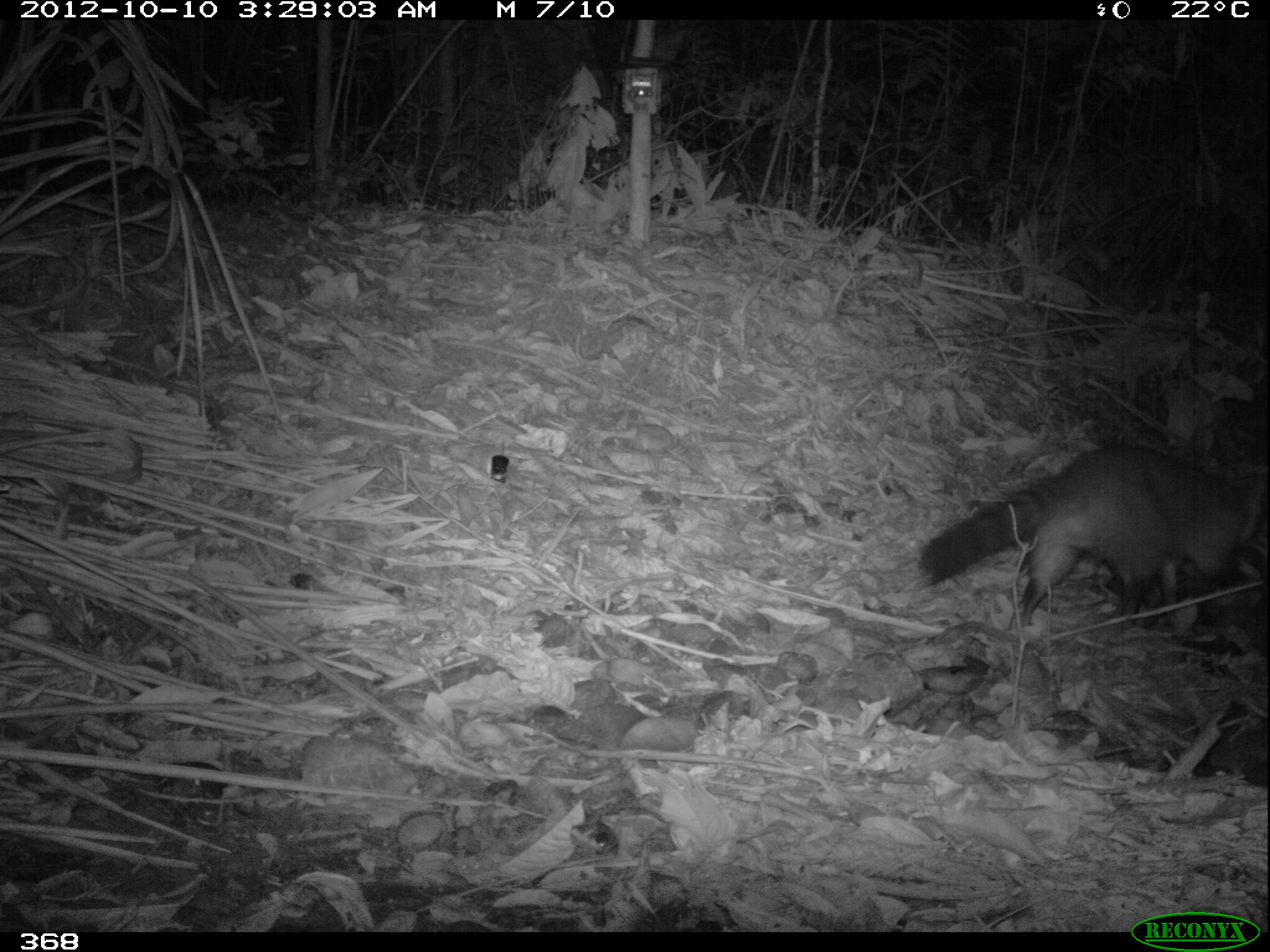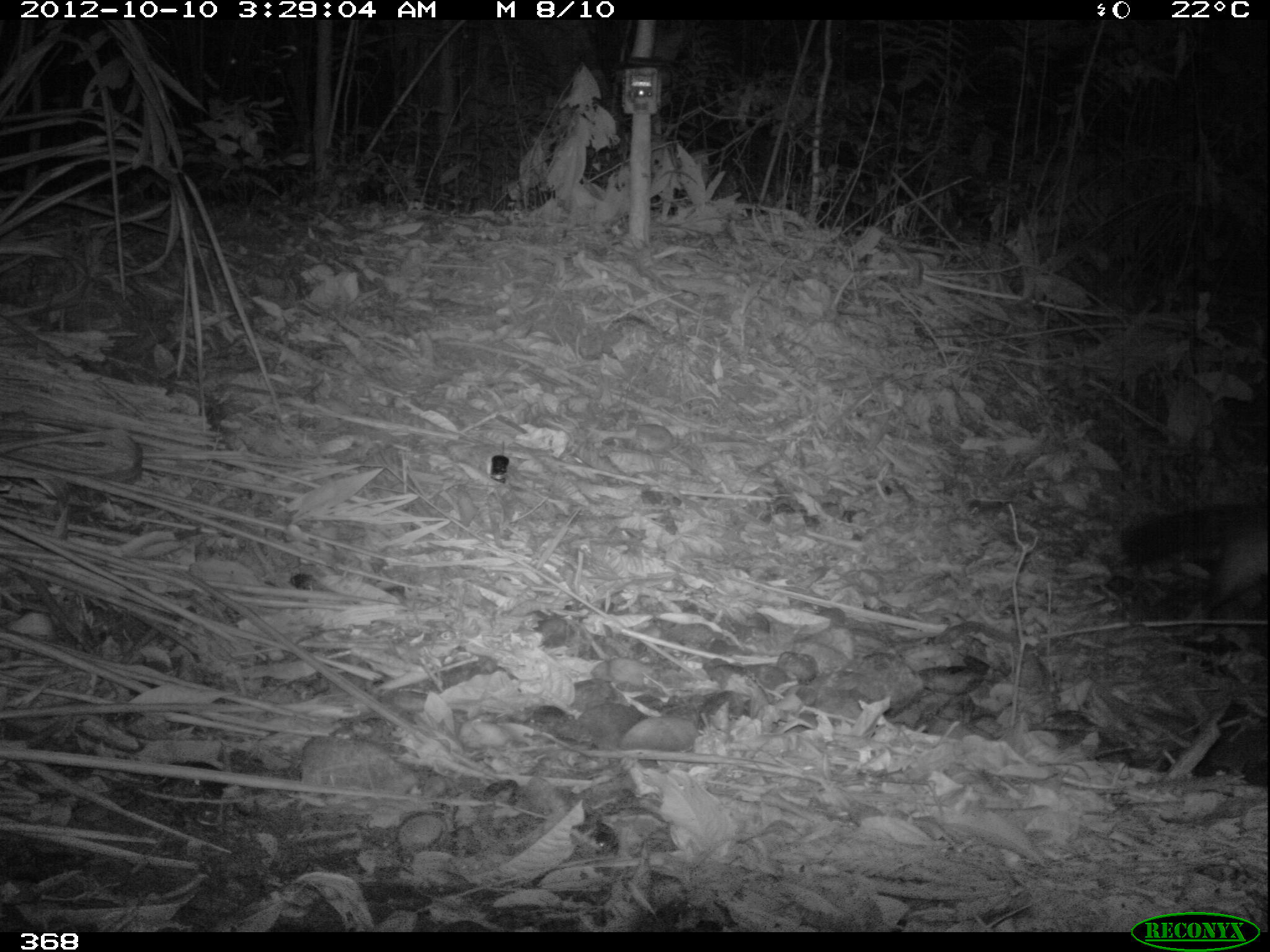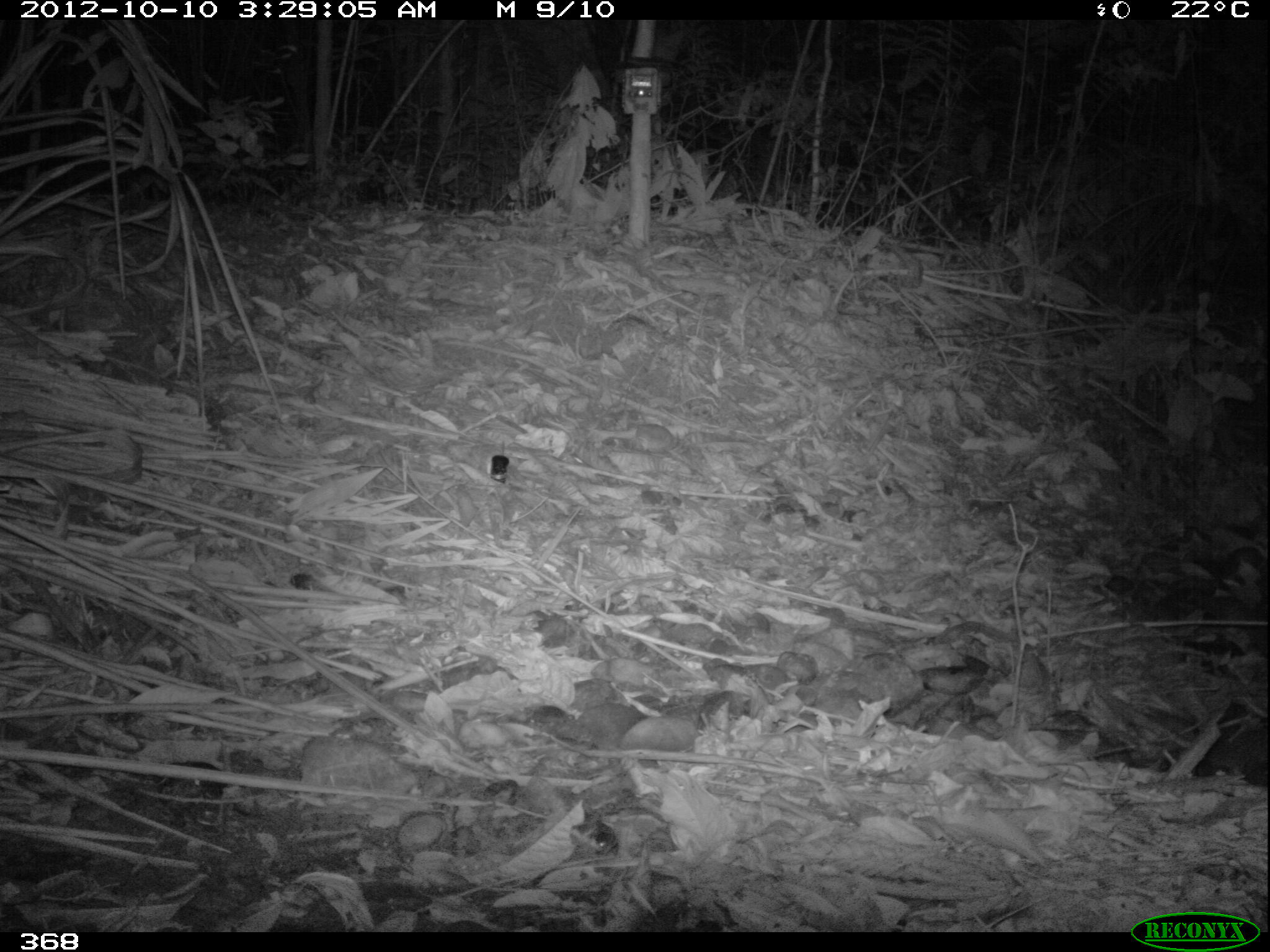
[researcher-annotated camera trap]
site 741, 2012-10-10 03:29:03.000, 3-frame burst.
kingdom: Animalia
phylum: Chordata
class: Mammalia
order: Carnivora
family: Procyonidae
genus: Procyon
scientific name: Procyon cancrivorus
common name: crab-eating raccoon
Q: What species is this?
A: Procyon cancrivorus (crab-eating raccoon).